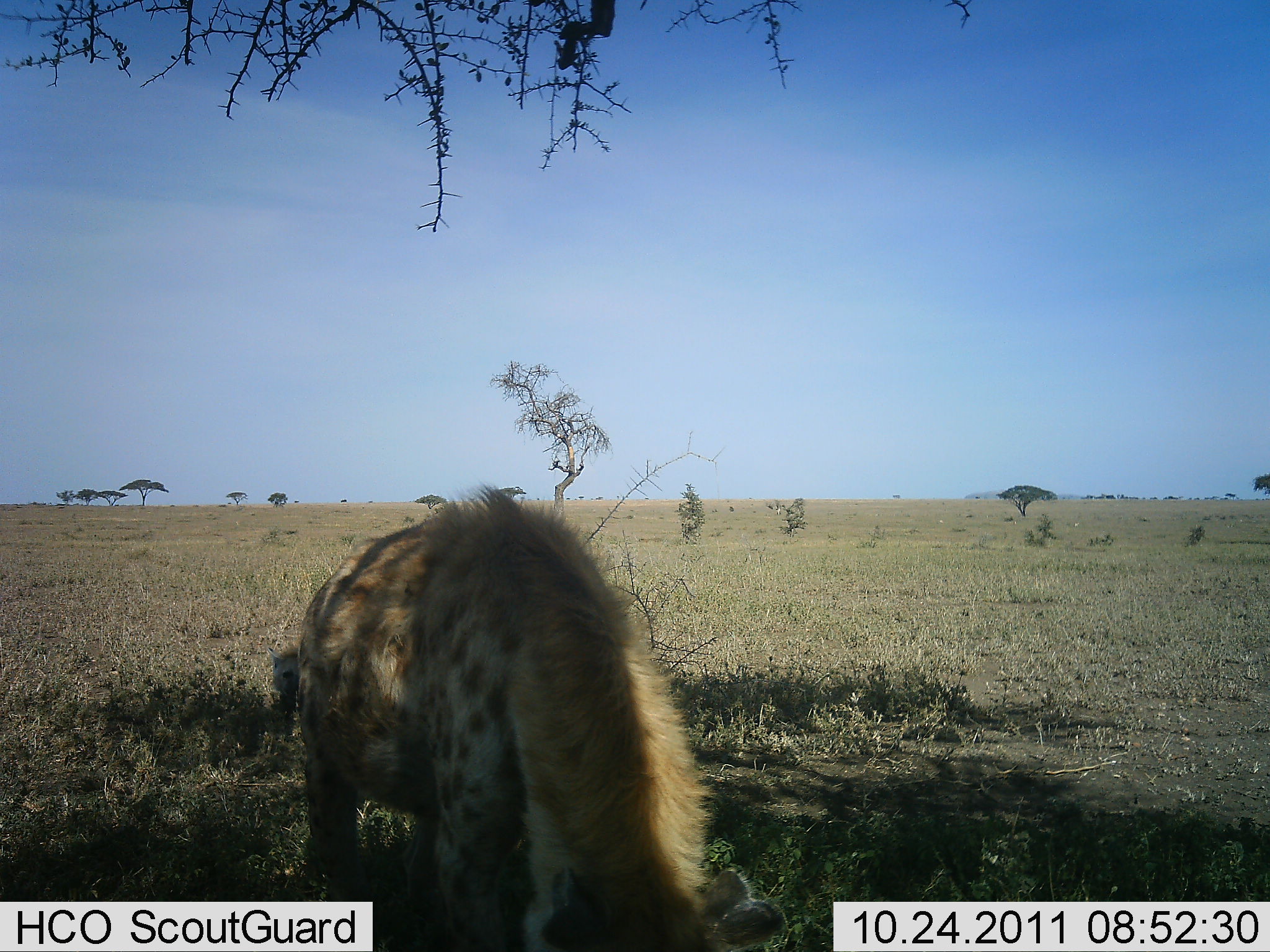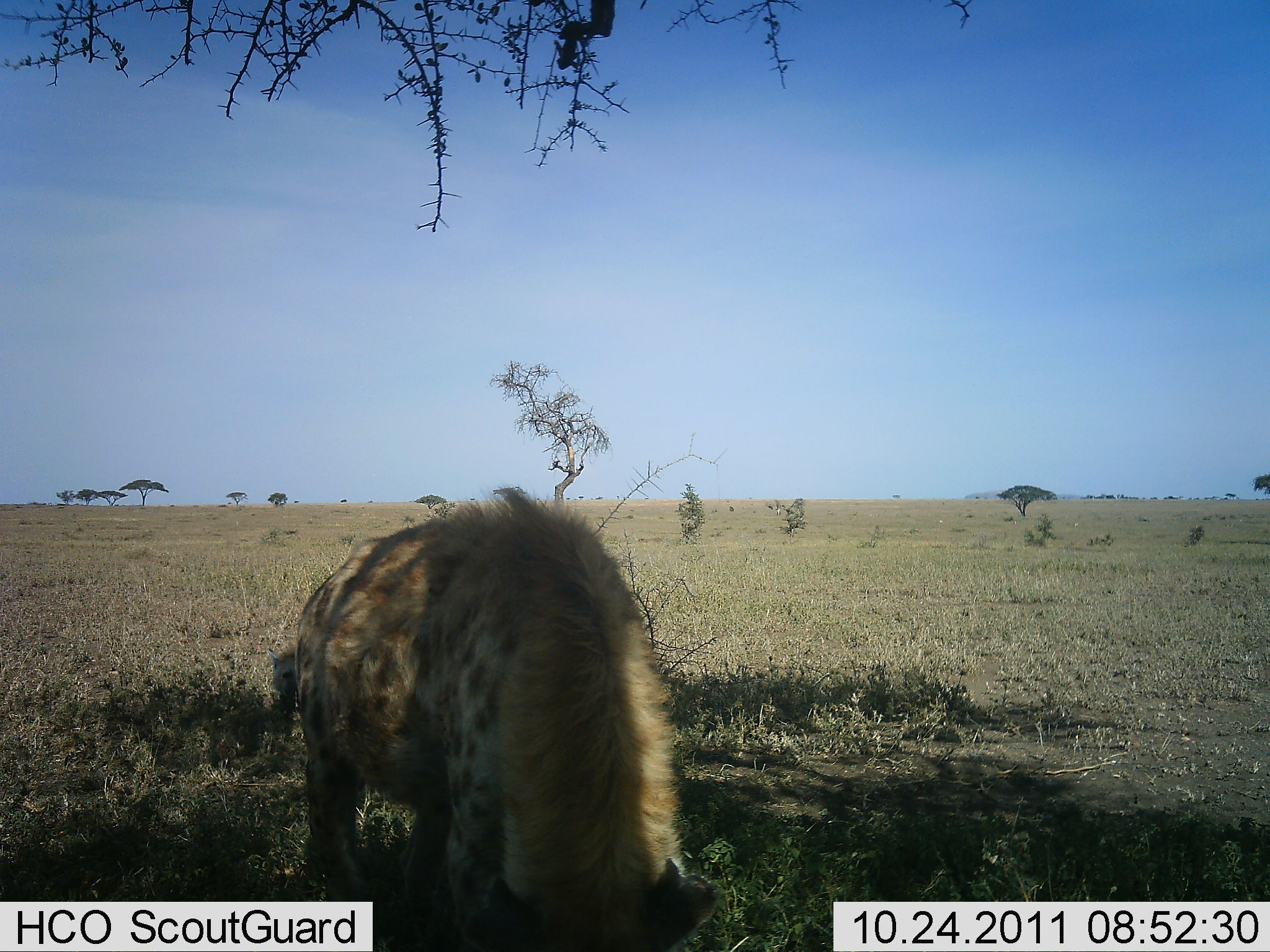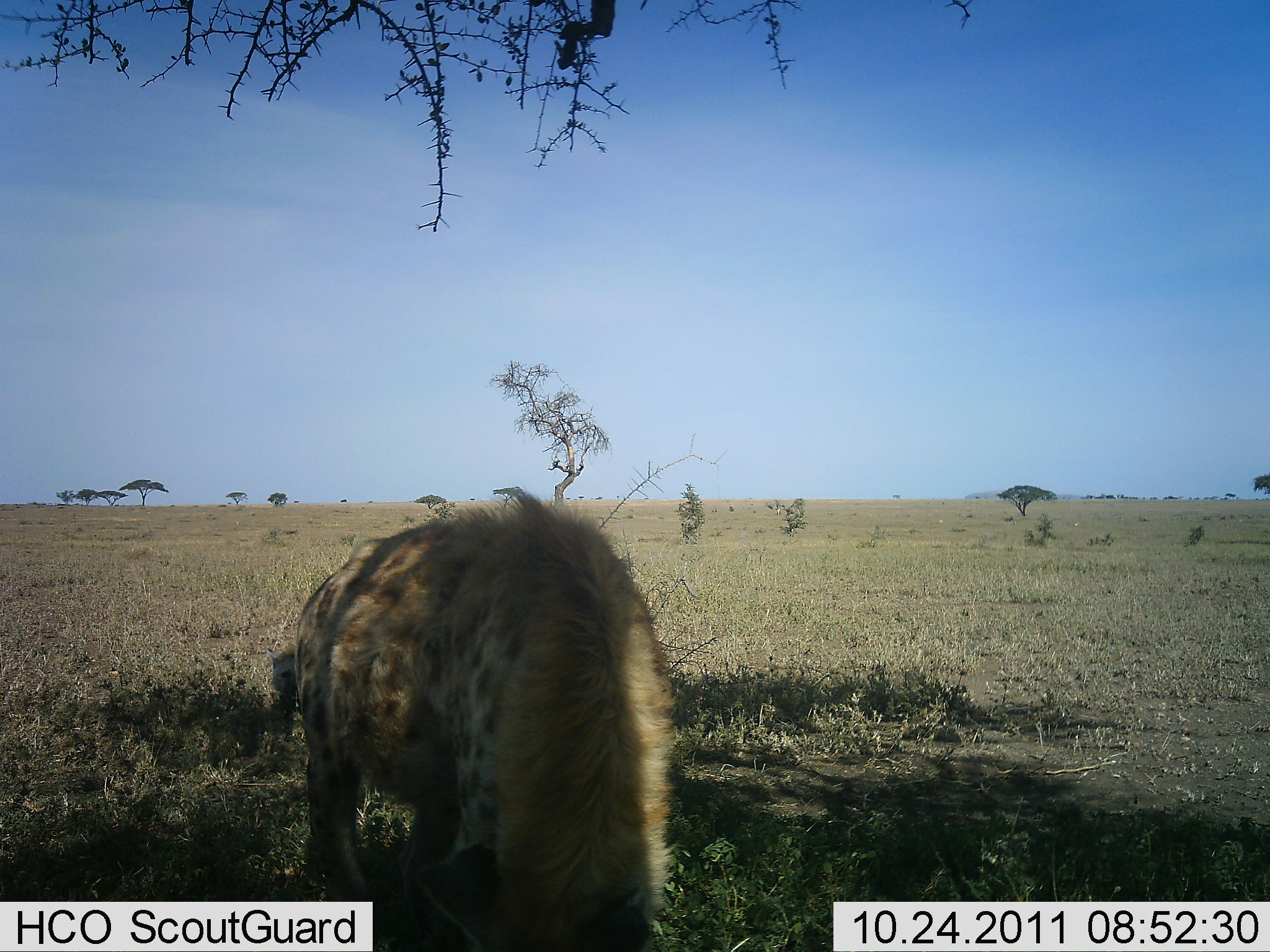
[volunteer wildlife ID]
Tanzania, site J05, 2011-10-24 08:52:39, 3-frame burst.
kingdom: Animalia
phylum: Chordata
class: Mammalia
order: Carnivora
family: Hyaenidae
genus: Crocuta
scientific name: Crocuta crocuta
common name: spotted hyena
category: hyenaspotted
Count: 1.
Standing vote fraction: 64%.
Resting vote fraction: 0%.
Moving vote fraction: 18%.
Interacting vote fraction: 0%.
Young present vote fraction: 0%.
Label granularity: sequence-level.